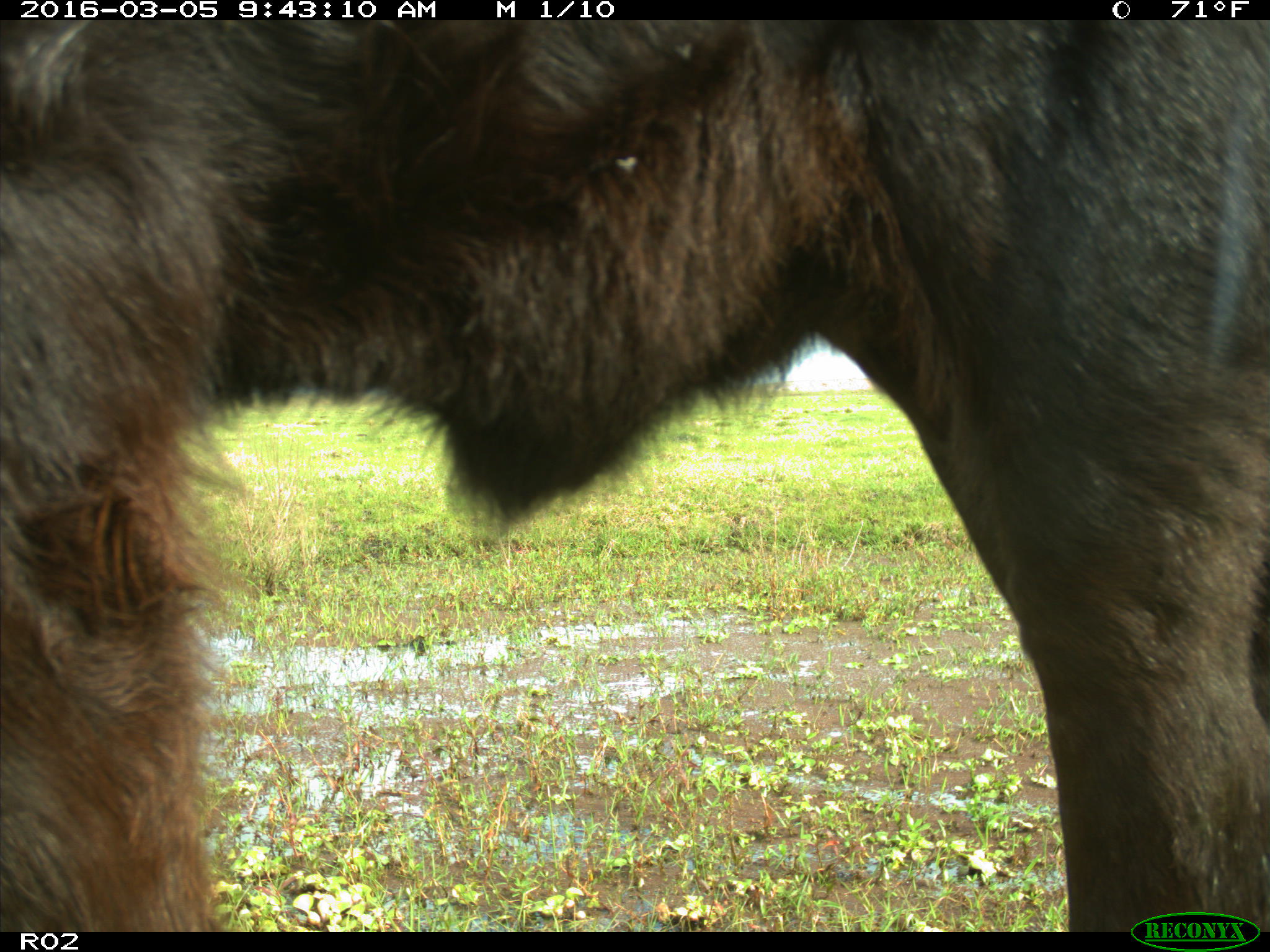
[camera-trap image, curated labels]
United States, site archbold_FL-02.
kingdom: Animalia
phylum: Chordata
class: Mammalia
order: Artiodactyla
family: Bovidae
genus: Bos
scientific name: Bos taurus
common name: domestic cow